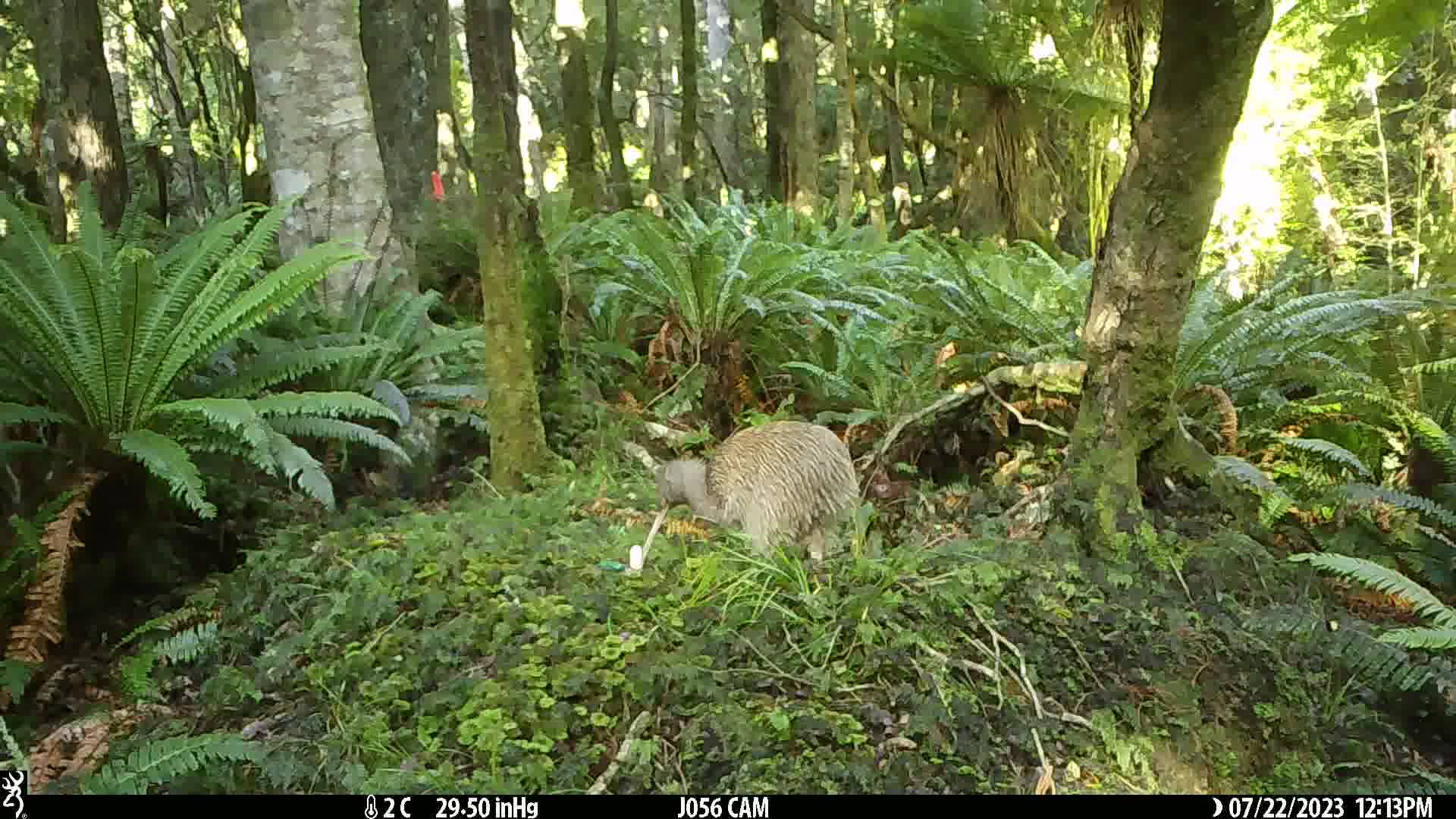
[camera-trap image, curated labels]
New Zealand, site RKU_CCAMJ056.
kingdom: Animalia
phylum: Chordata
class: Aves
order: Apterygiformes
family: Apterygidae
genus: Apteryx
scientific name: Apteryx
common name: kiwi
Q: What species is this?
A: Kiwi (Apteryx).